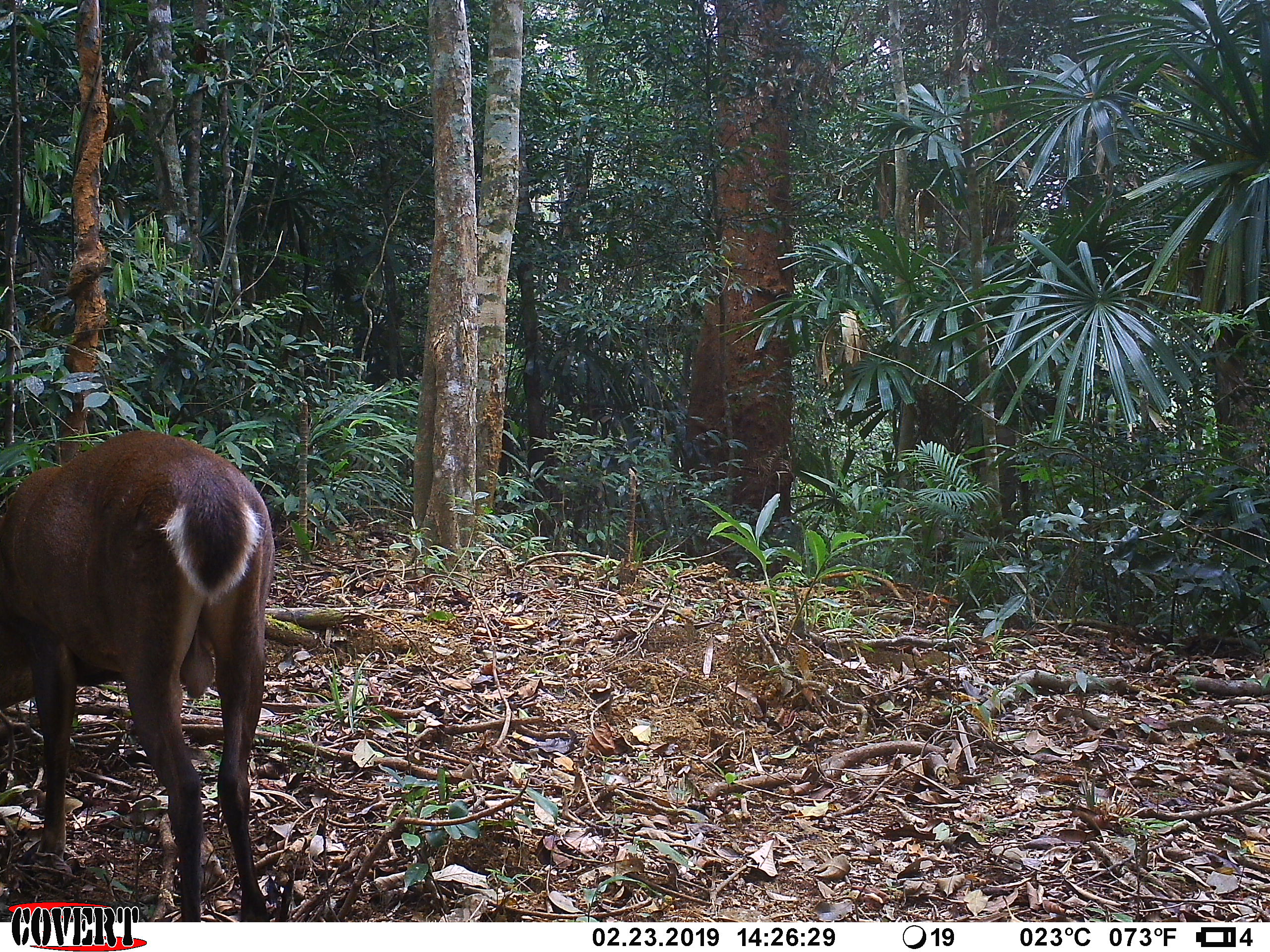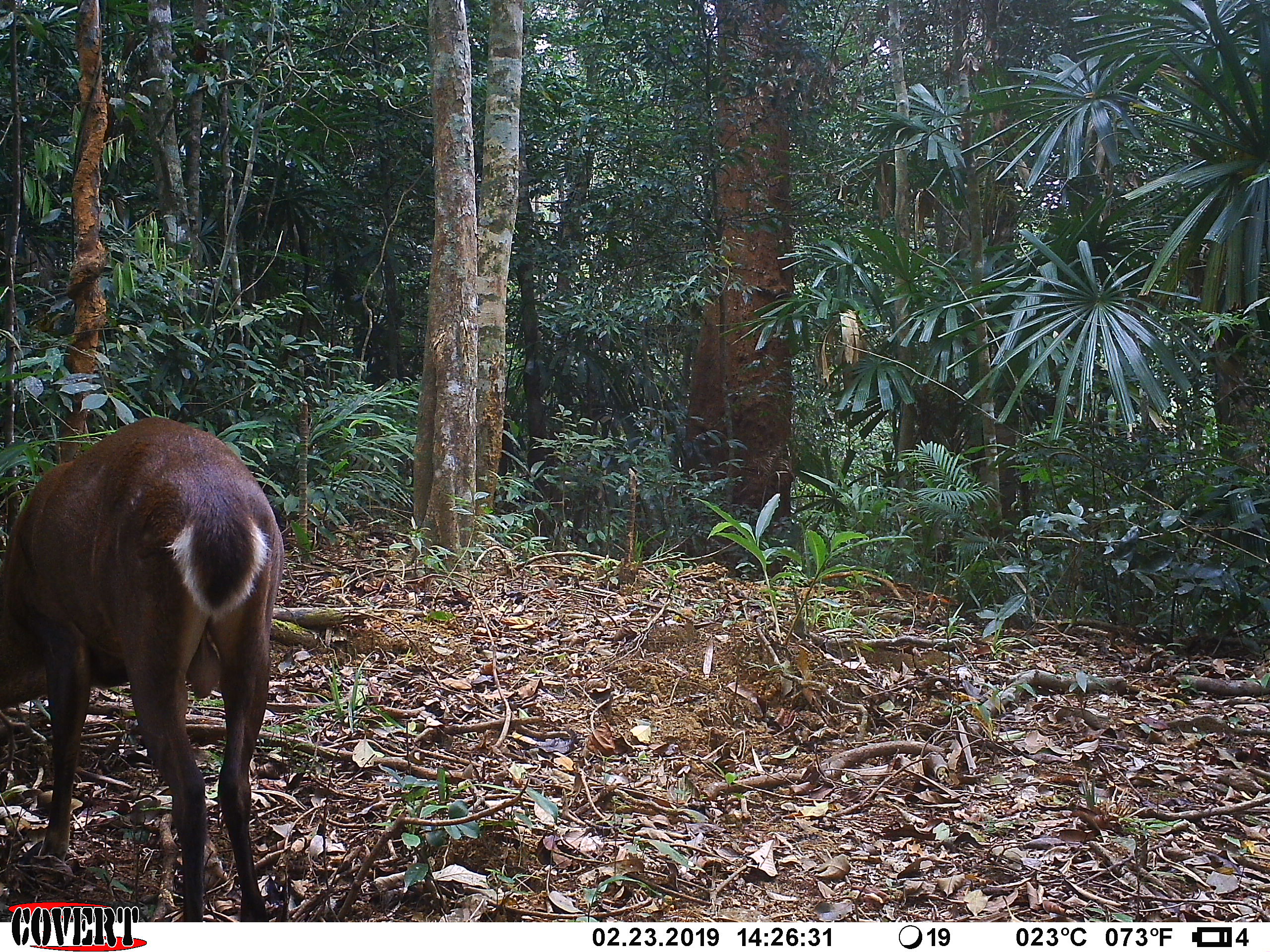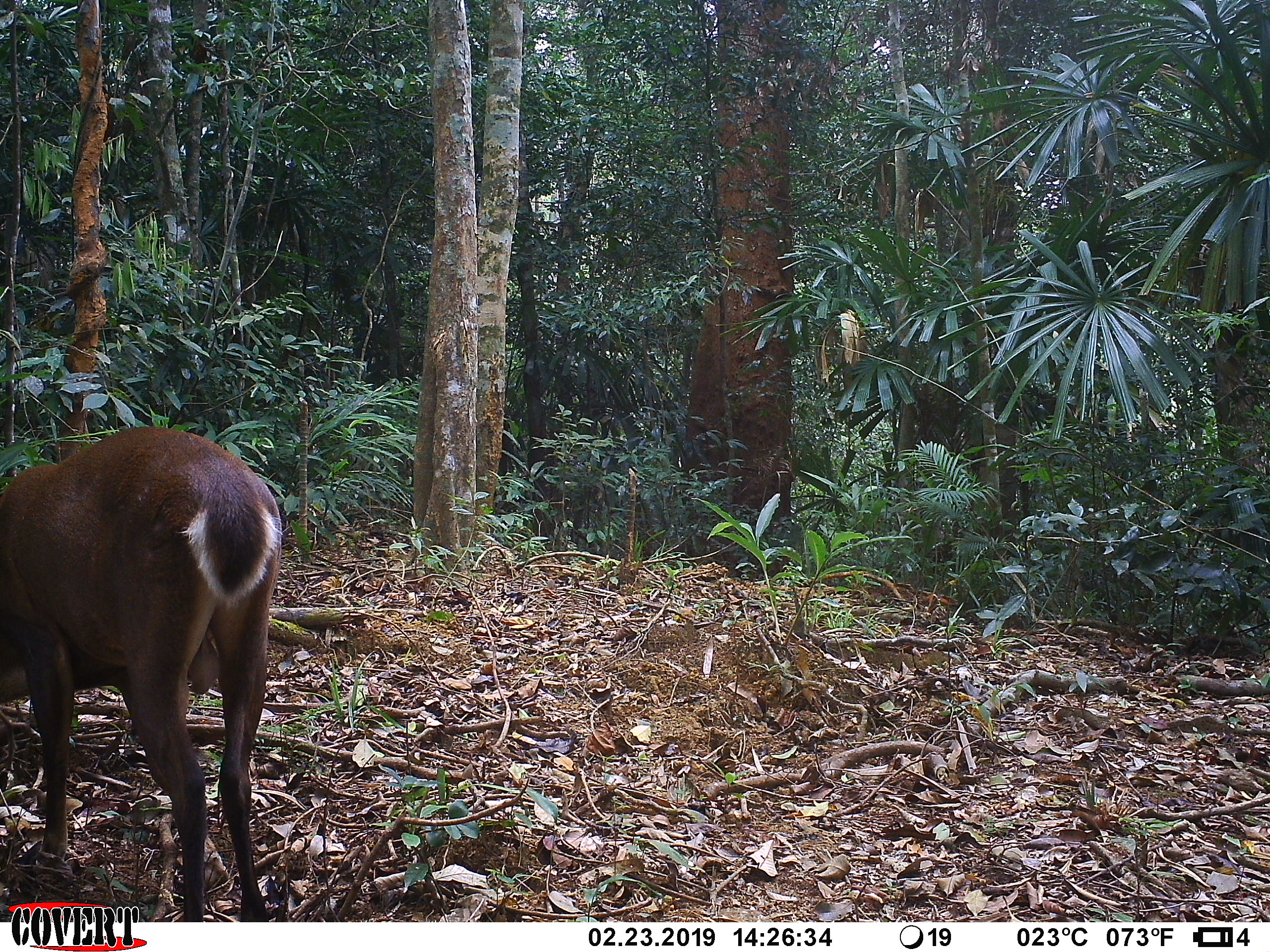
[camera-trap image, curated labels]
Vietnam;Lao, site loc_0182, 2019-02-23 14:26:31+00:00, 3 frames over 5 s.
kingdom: Animalia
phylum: Chordata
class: Mammalia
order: Artiodactyla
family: Cervidae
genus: Muntiacus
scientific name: Muntiacus vuquangensis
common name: large-antlered muntjac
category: large antlered muntjac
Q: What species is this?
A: Large antlered muntjac (large-antlered muntjac) (Muntiacus vuquangensis).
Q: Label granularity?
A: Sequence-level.